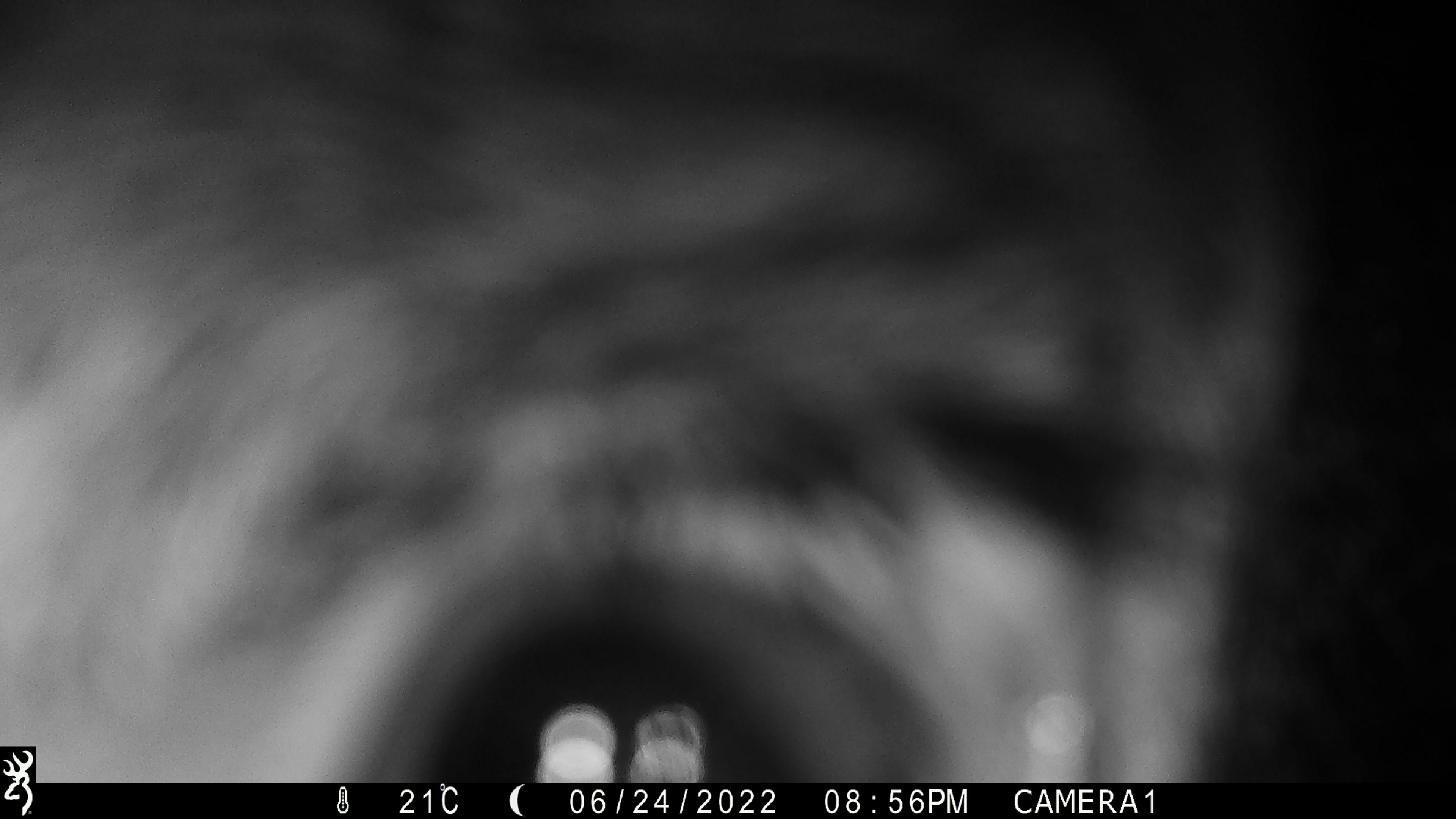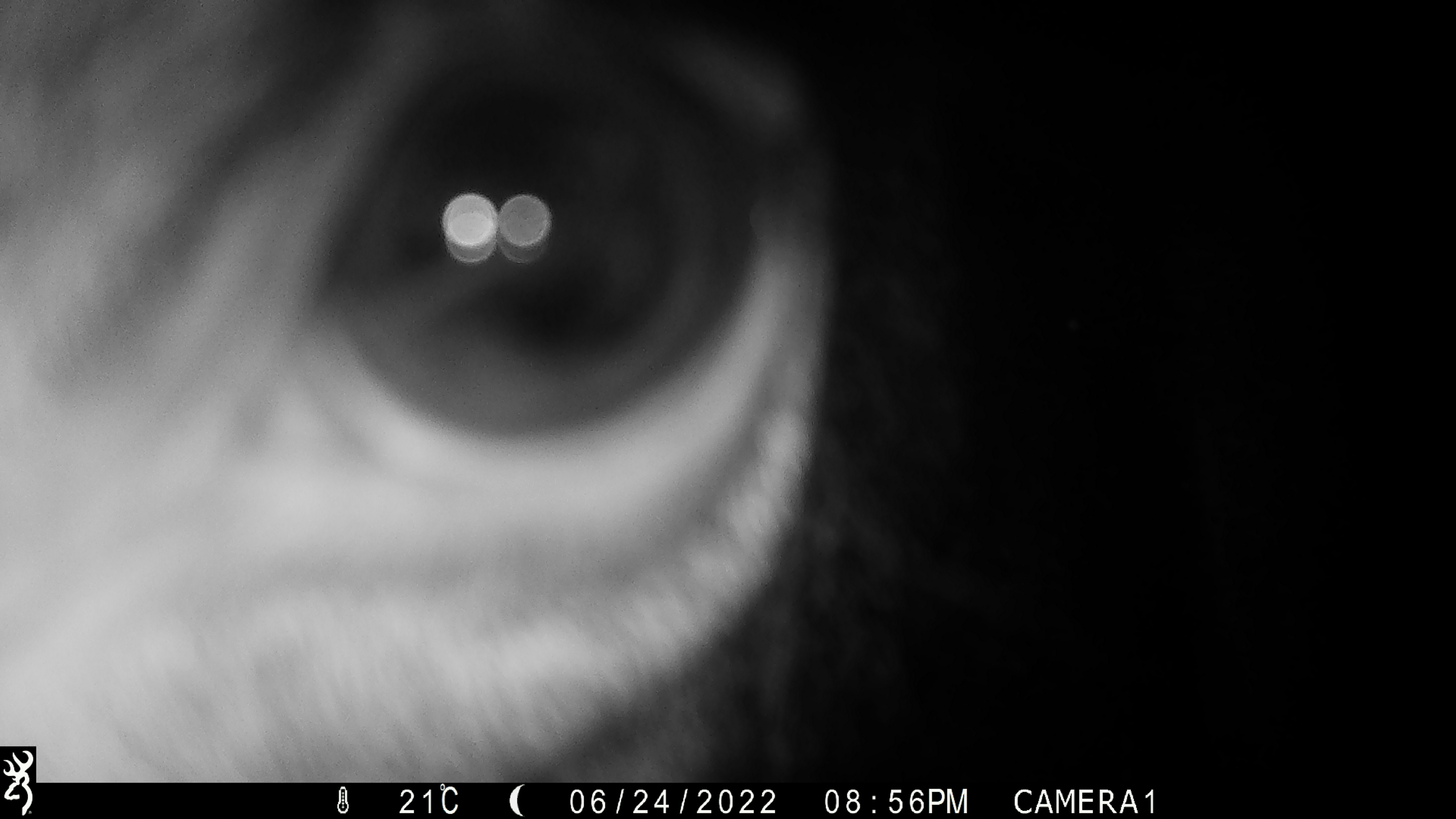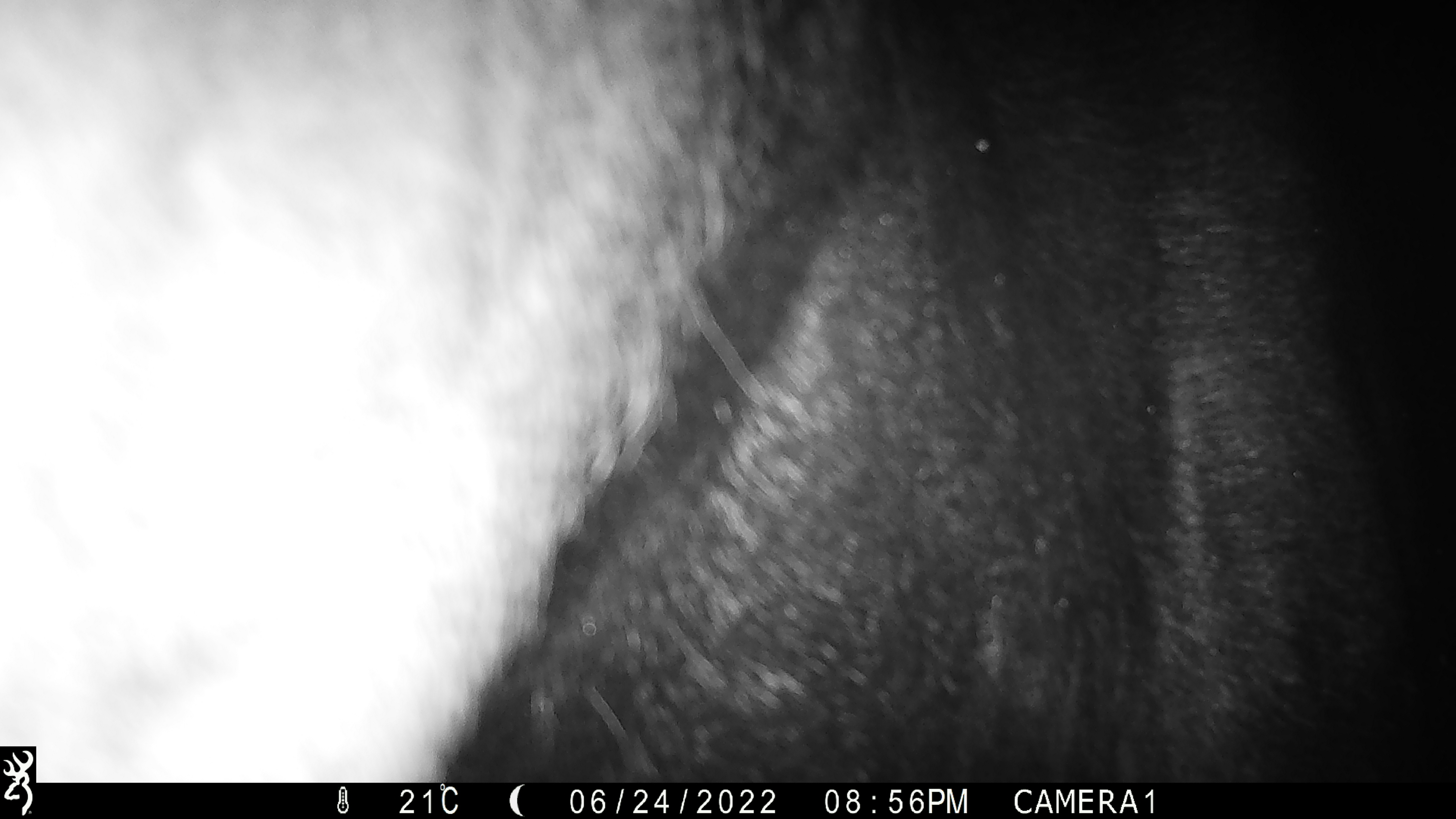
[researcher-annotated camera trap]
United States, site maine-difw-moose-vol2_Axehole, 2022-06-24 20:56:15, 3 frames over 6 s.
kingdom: Animalia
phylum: Chordata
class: Mammalia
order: Artiodactyla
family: Cervidae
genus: Alces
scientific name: Alces alces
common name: moose